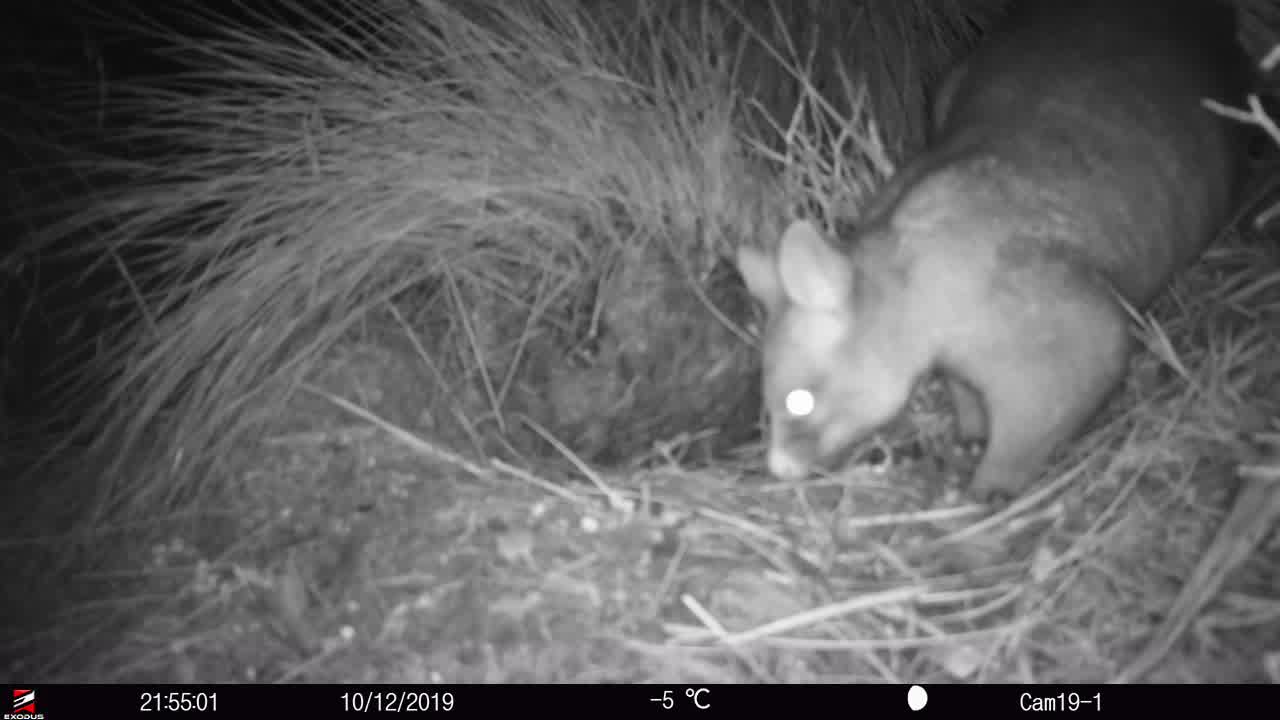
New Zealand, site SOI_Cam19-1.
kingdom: Animalia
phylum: Chordata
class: Mammalia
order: Diprotodontia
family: Phalangeridae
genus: Trichosurus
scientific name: Trichosurus vulpecula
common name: common brushtail possum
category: possum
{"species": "possum (common brushtail possum) (Trichosurus vulpecula)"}